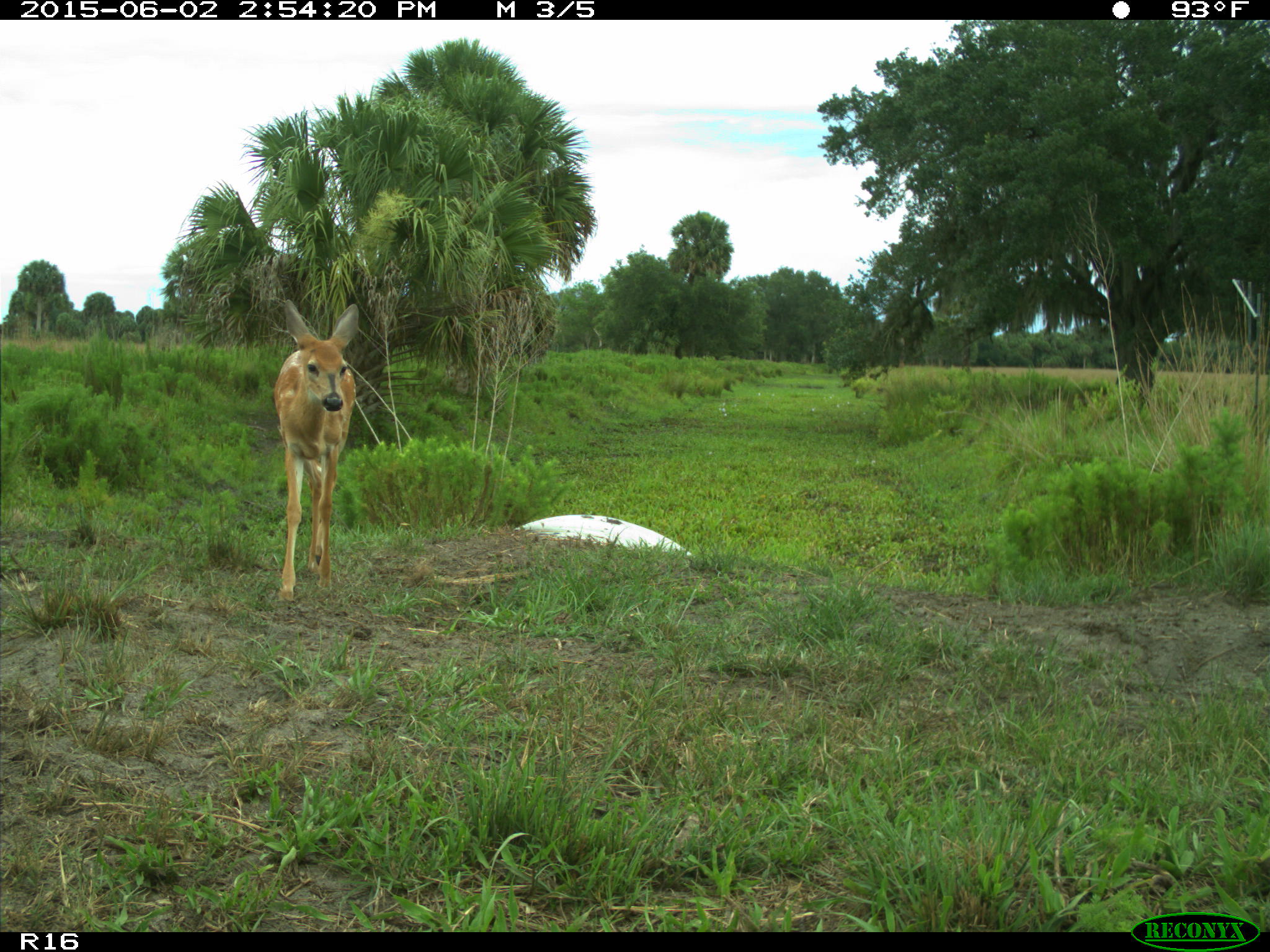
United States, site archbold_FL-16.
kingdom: Animalia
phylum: Chordata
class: Mammalia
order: Artiodactyla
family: Cervidae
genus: Odocoileus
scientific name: Odocoileus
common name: deer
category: unidentified deer